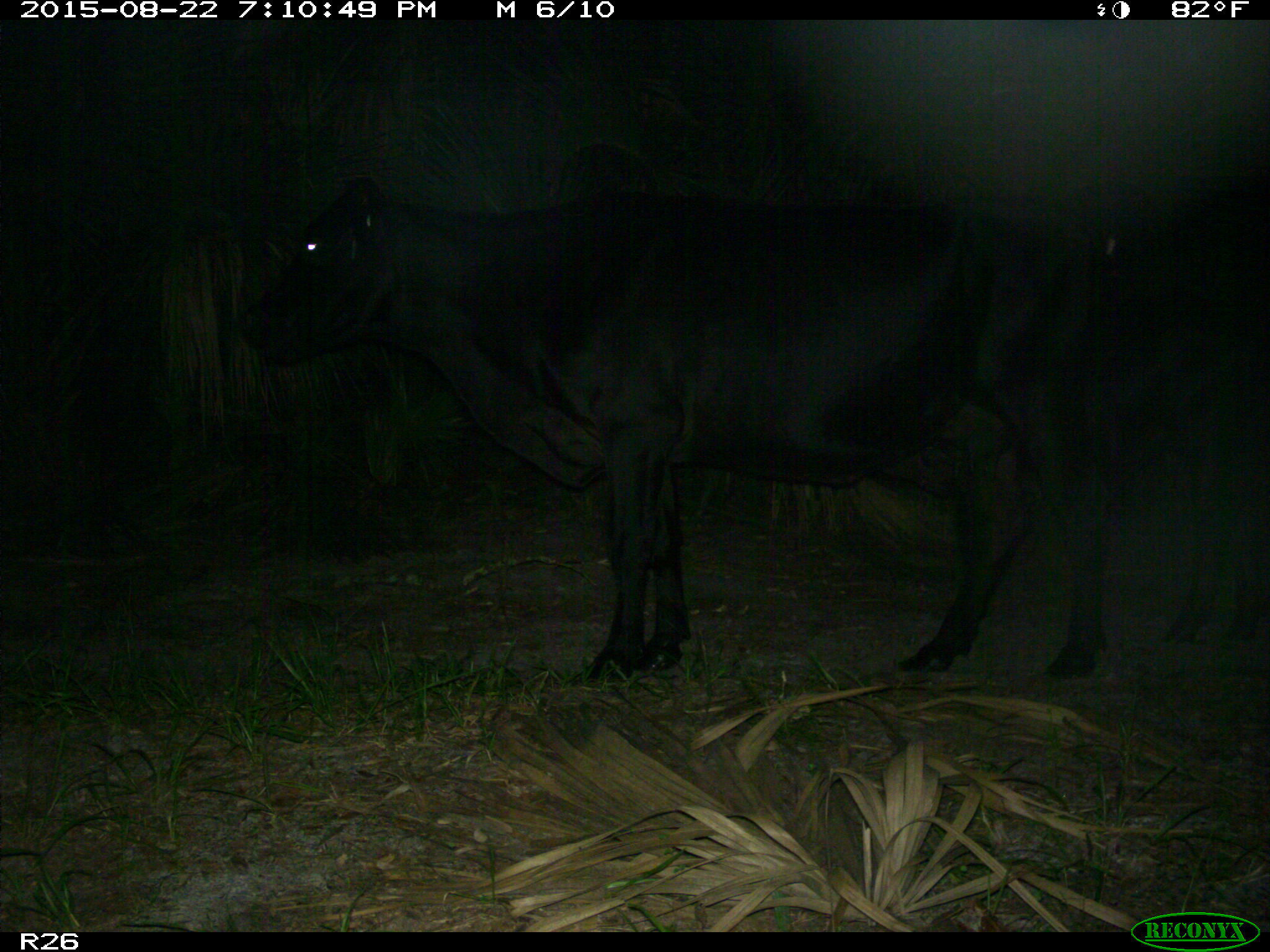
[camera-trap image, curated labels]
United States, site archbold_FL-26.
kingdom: Animalia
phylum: Chordata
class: Mammalia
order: Artiodactyla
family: Bovidae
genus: Bos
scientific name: Bos taurus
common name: domestic cow